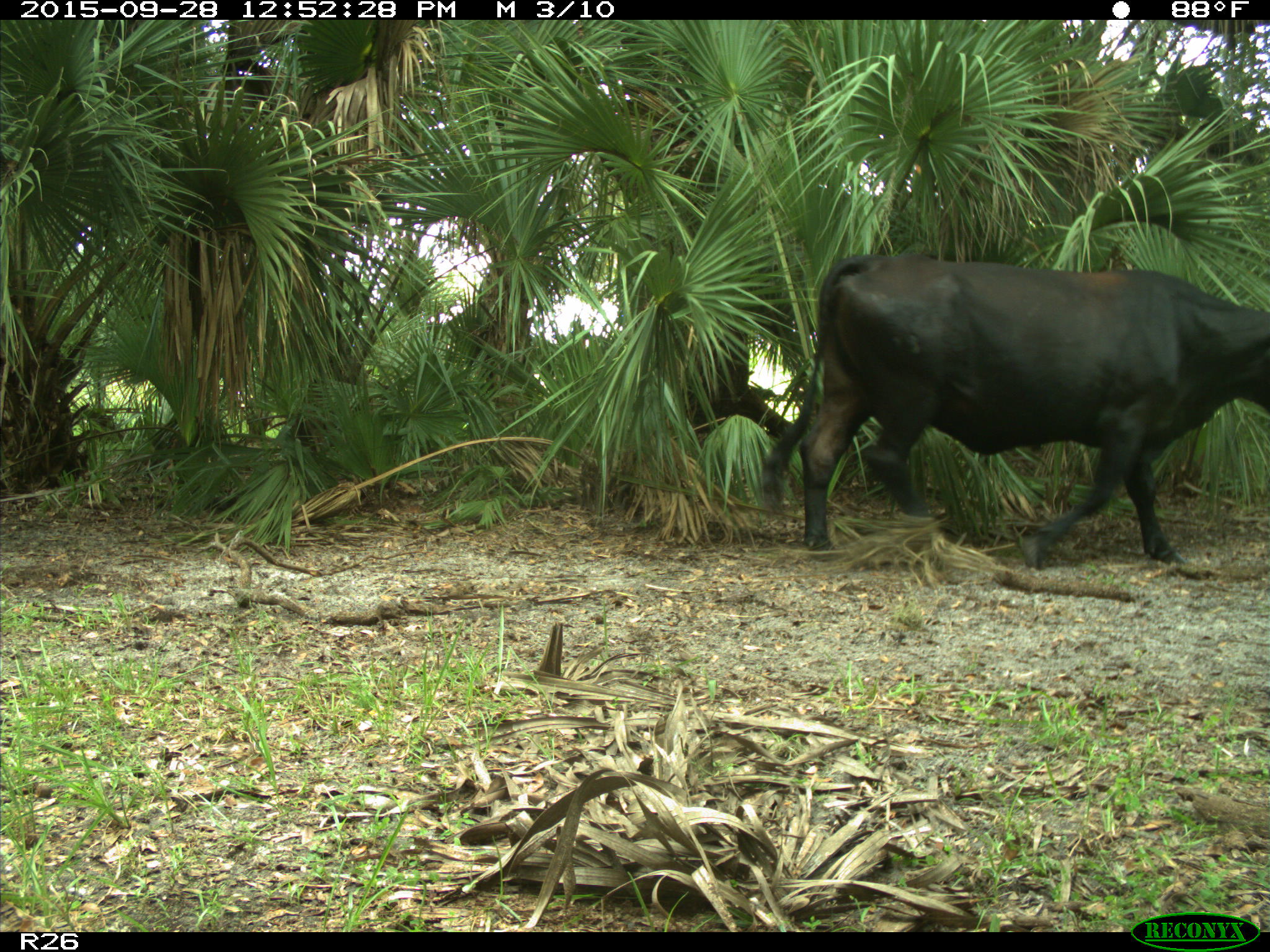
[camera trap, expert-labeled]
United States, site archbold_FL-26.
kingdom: Animalia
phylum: Chordata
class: Mammalia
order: Artiodactyla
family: Bovidae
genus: Bos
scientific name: Bos taurus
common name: domestic cow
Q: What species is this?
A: Bos taurus (domestic cow).